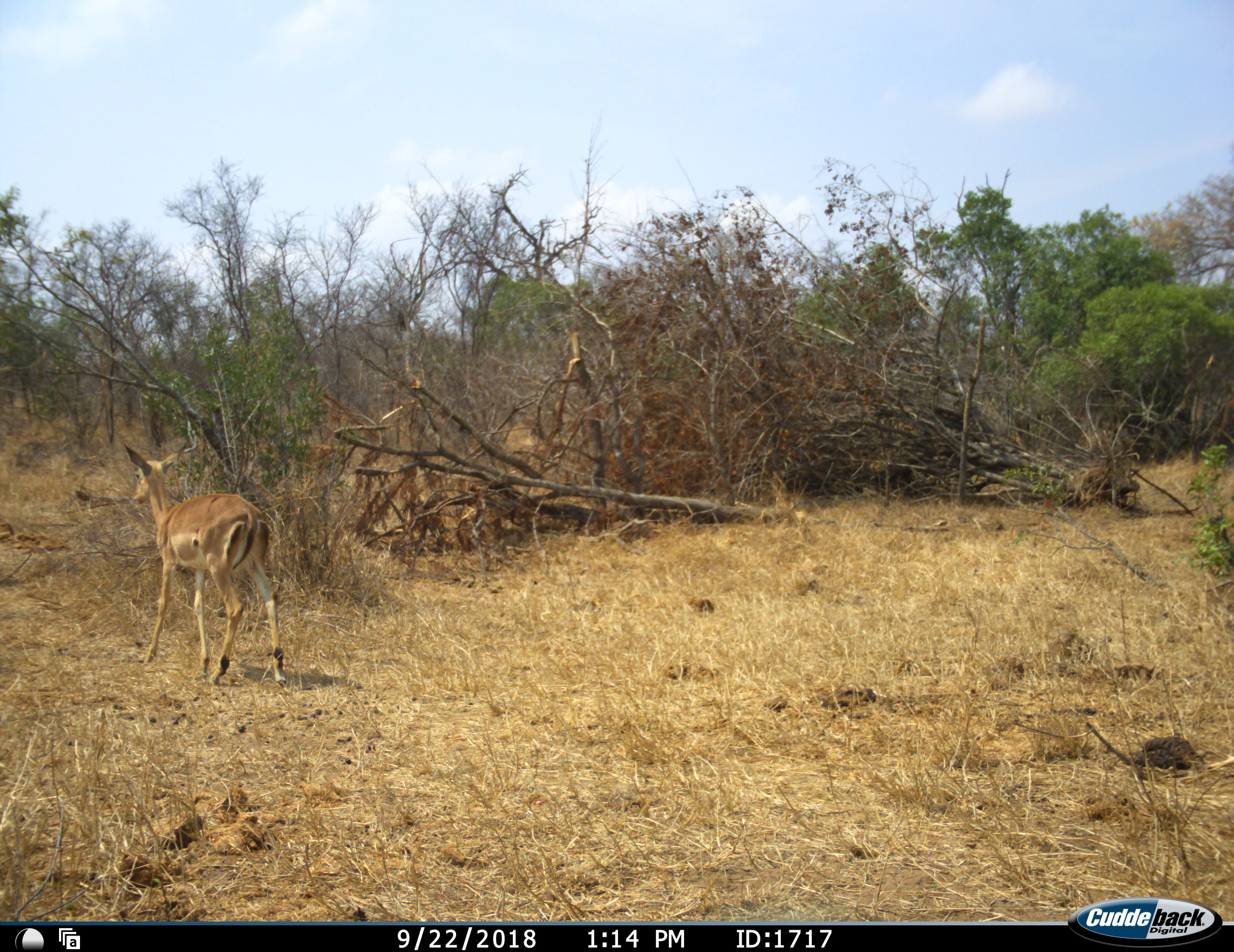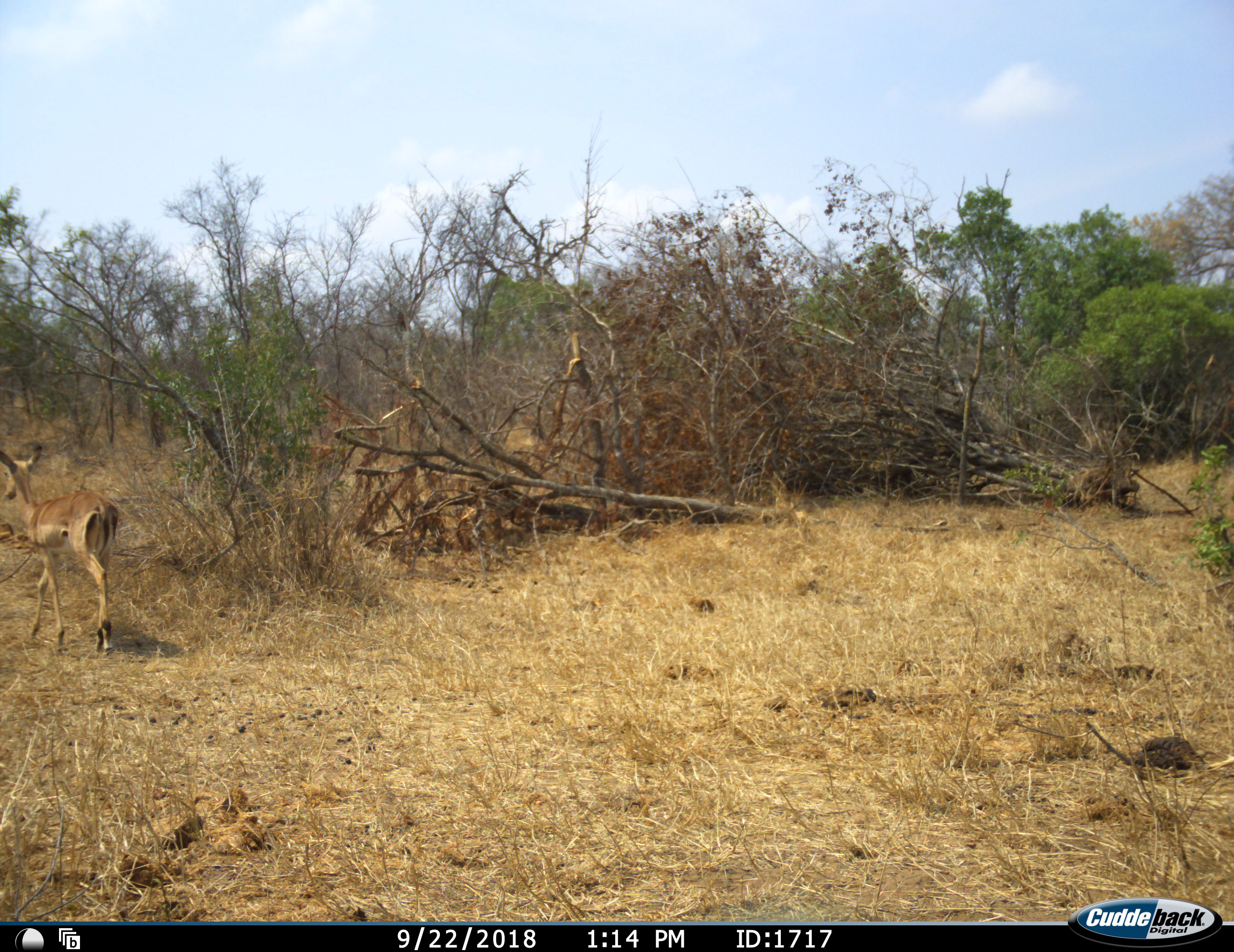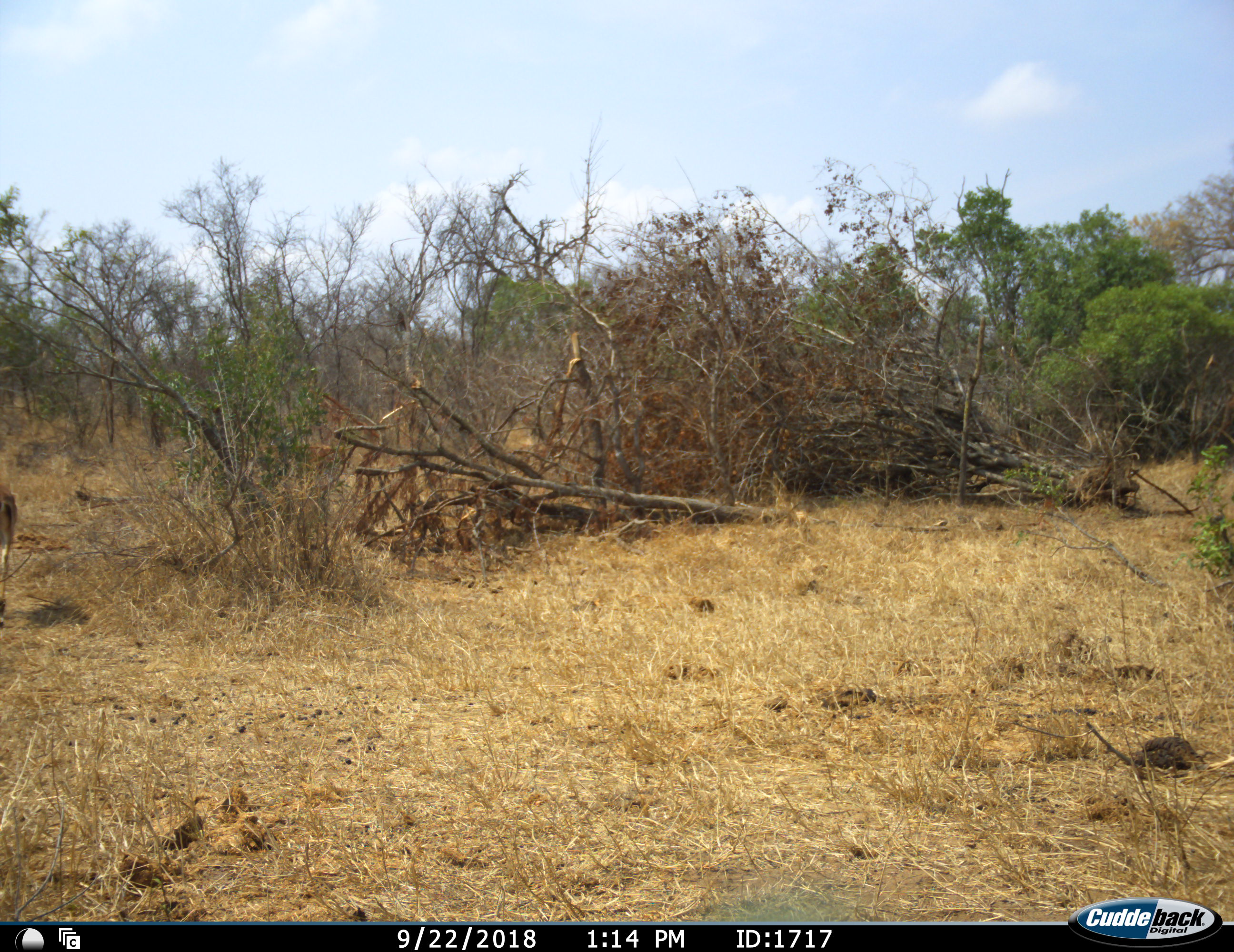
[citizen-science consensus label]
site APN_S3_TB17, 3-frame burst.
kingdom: Animalia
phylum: Chordata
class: Mammalia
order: Artiodactyla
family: Bovidae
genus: Aepyceros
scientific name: Aepyceros melampus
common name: impala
Impala (Aepyceros melampus), count 1. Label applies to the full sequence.